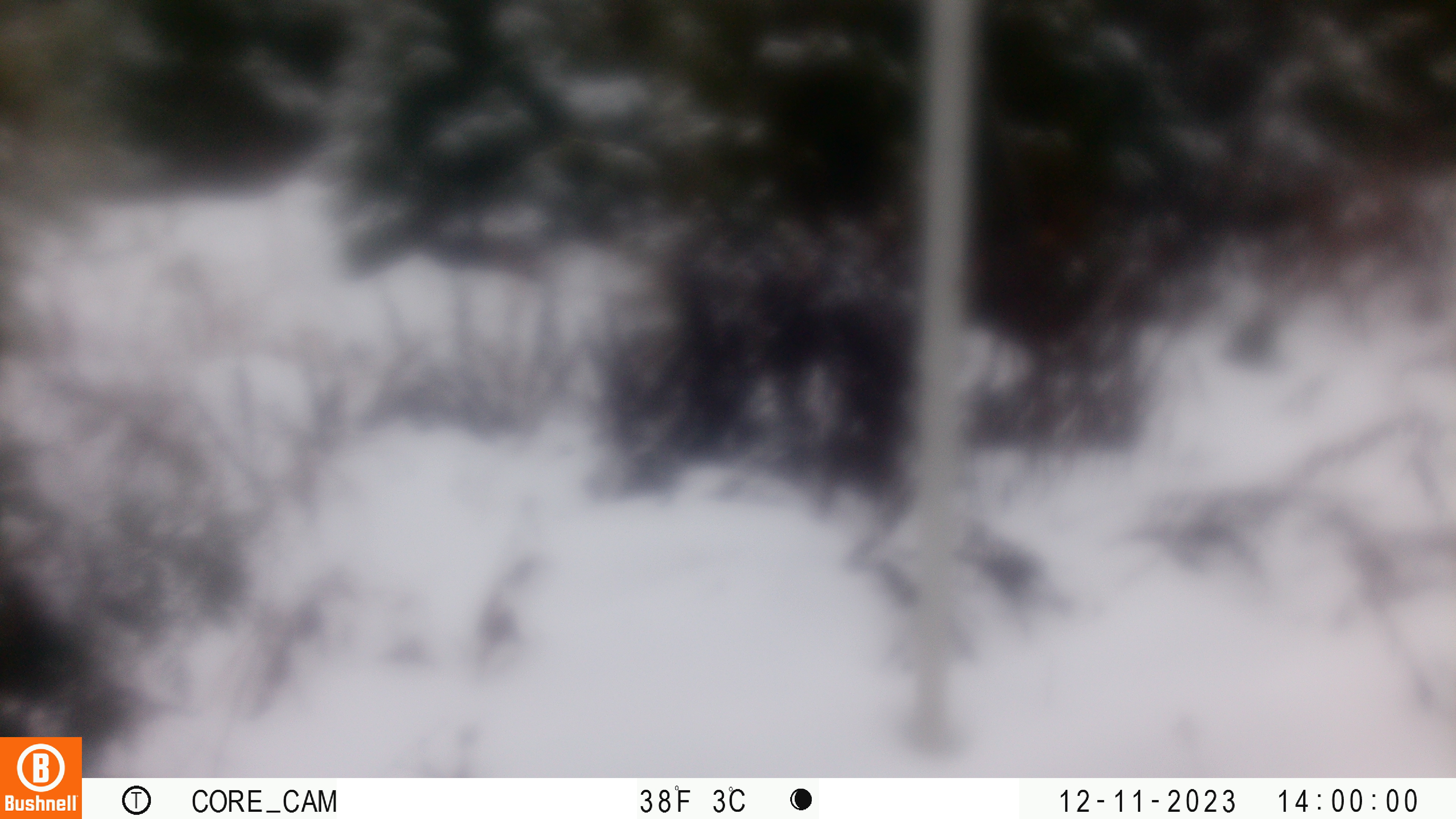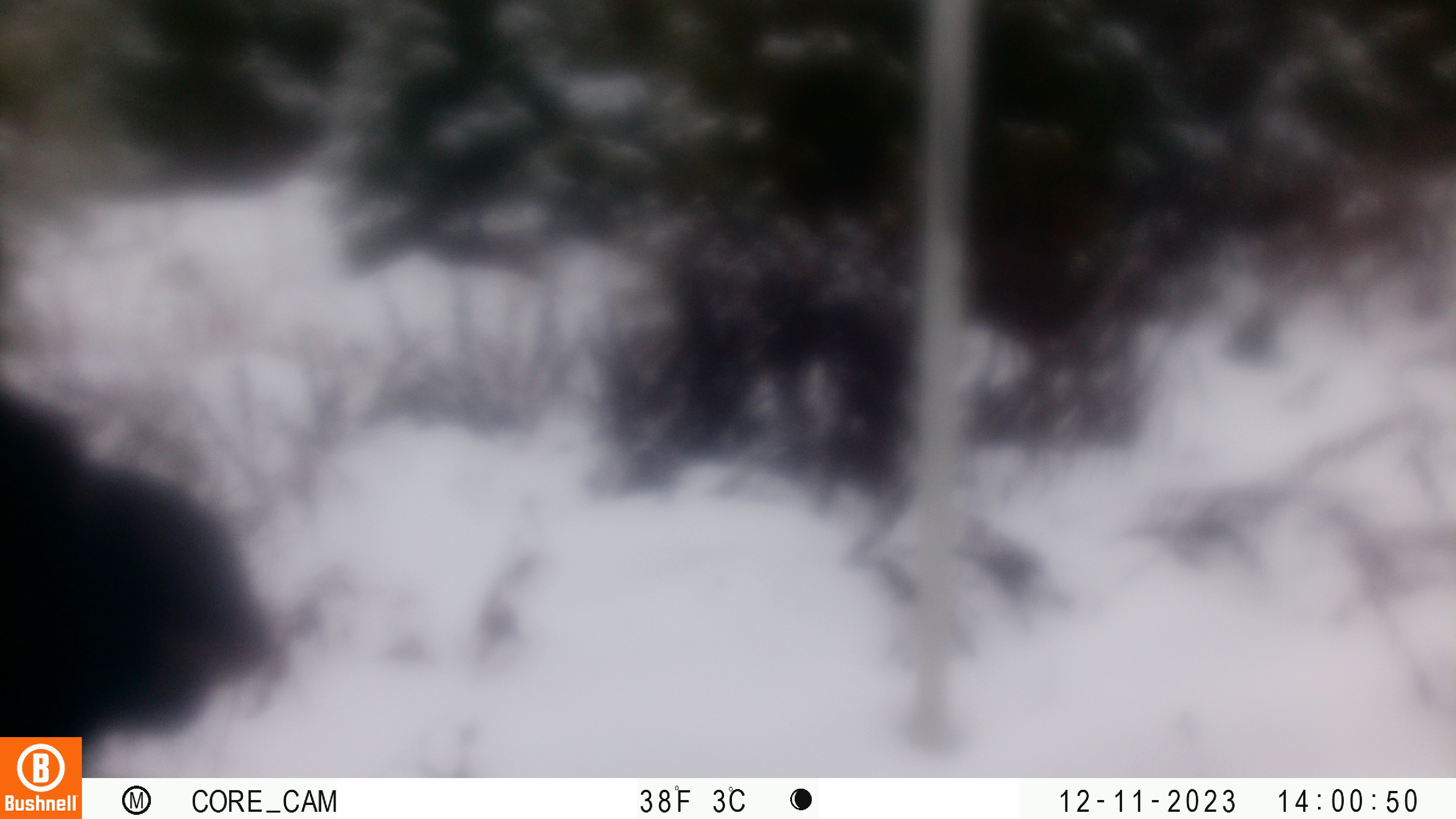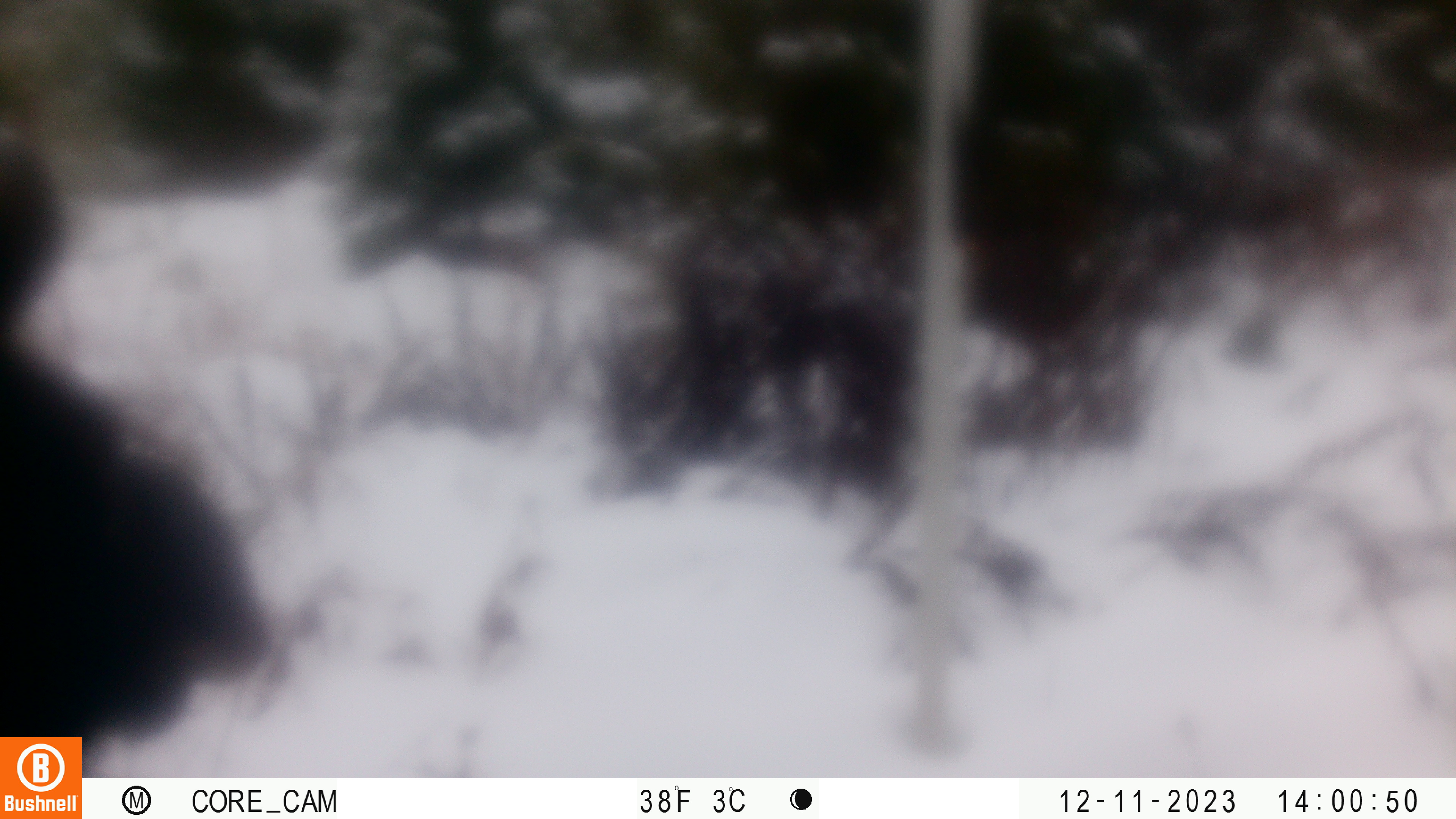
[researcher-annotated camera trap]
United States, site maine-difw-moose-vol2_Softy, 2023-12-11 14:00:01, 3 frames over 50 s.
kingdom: Animalia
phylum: Chordata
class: Mammalia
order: Artiodactyla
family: Cervidae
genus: Alces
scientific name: Alces alces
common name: moose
Moose (Alces alces).